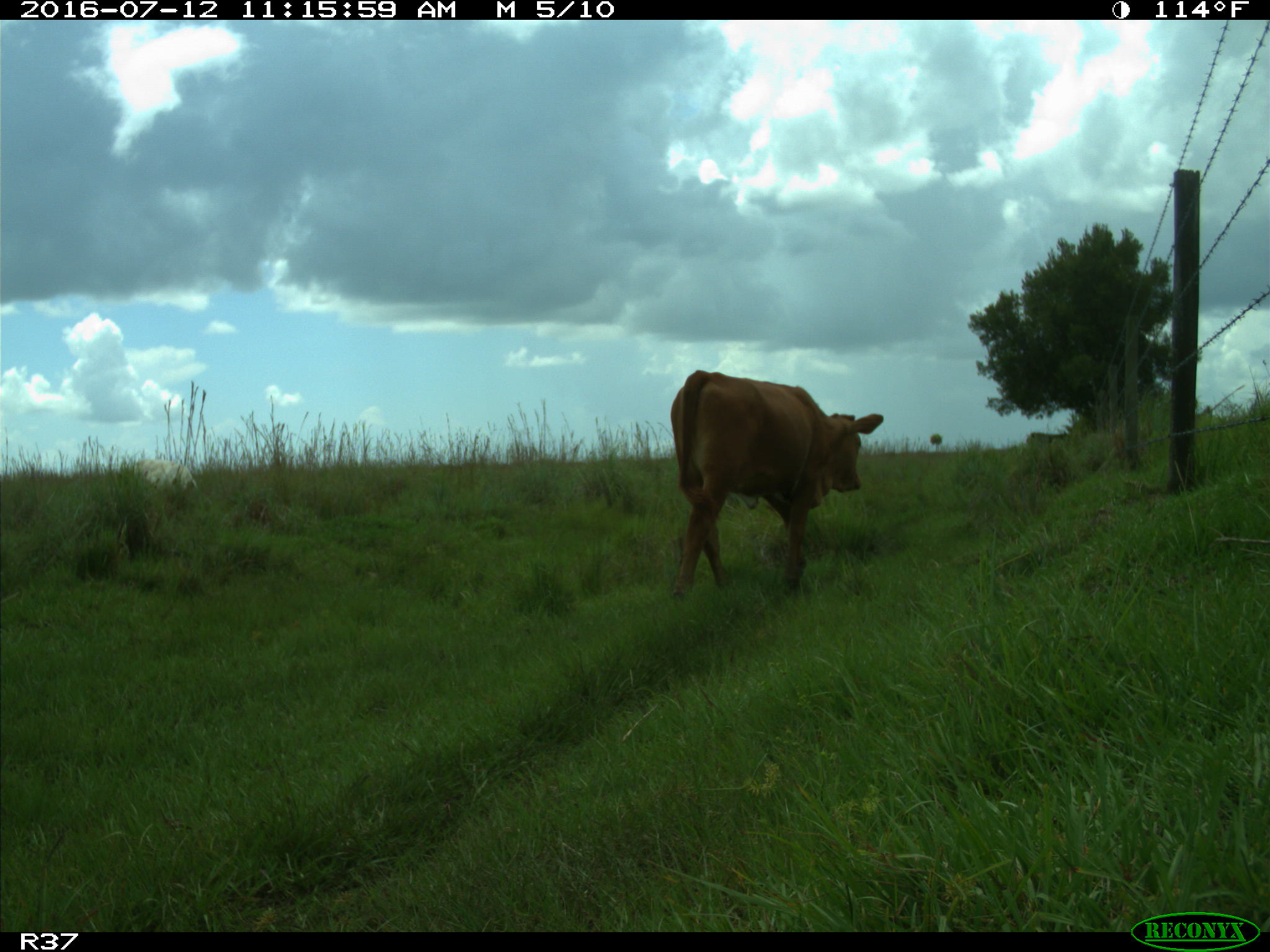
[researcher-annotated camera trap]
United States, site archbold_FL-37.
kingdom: Animalia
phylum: Chordata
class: Mammalia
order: Artiodactyla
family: Bovidae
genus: Bos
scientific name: Bos taurus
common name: domestic cow